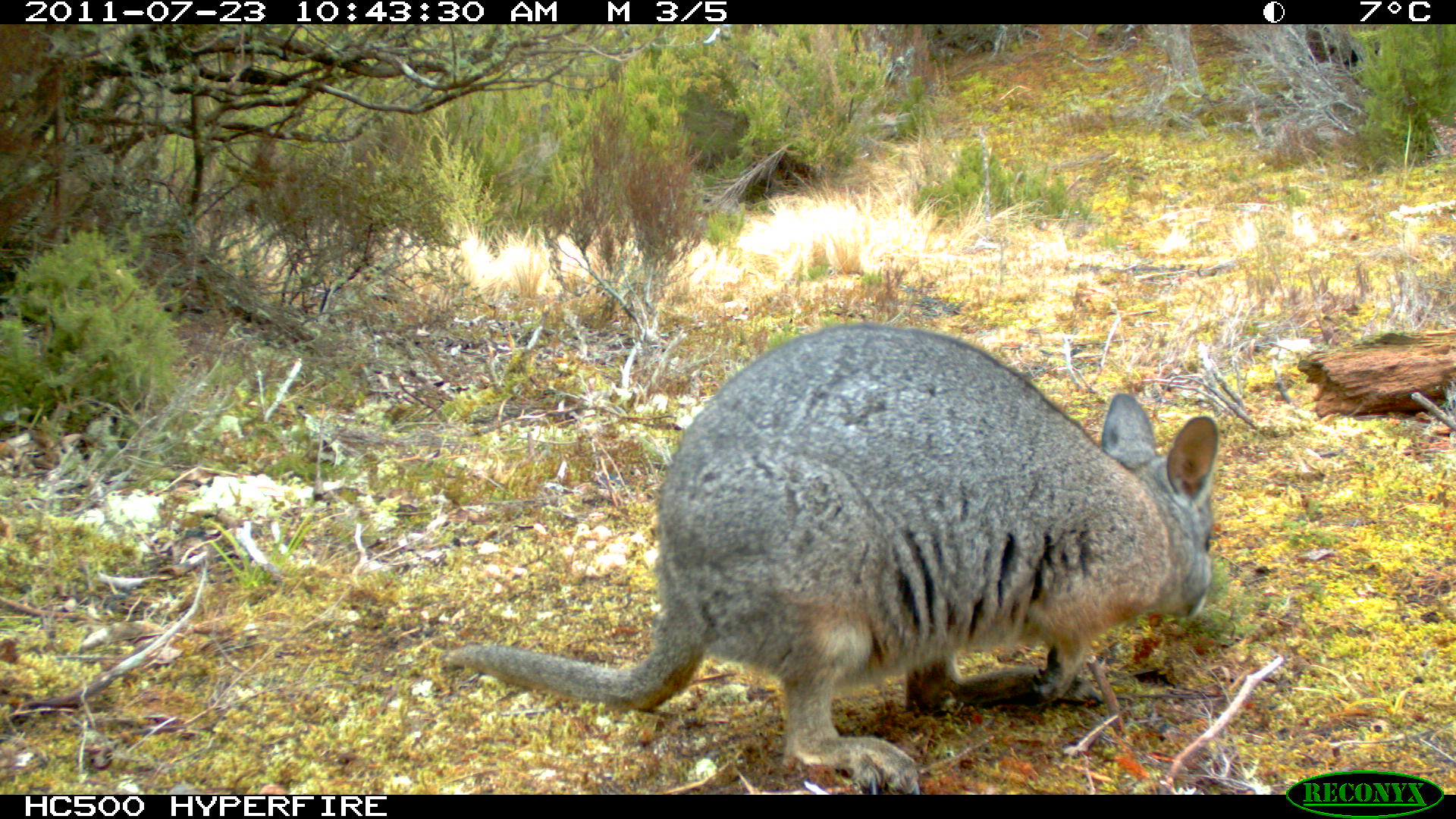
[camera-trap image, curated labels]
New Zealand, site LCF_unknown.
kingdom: Animalia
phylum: Chordata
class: Mammalia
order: Diprotodontia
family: Macropodidae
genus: Notamacropus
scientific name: Notamacropus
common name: wallaby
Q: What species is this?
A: Wallaby (Notamacropus).